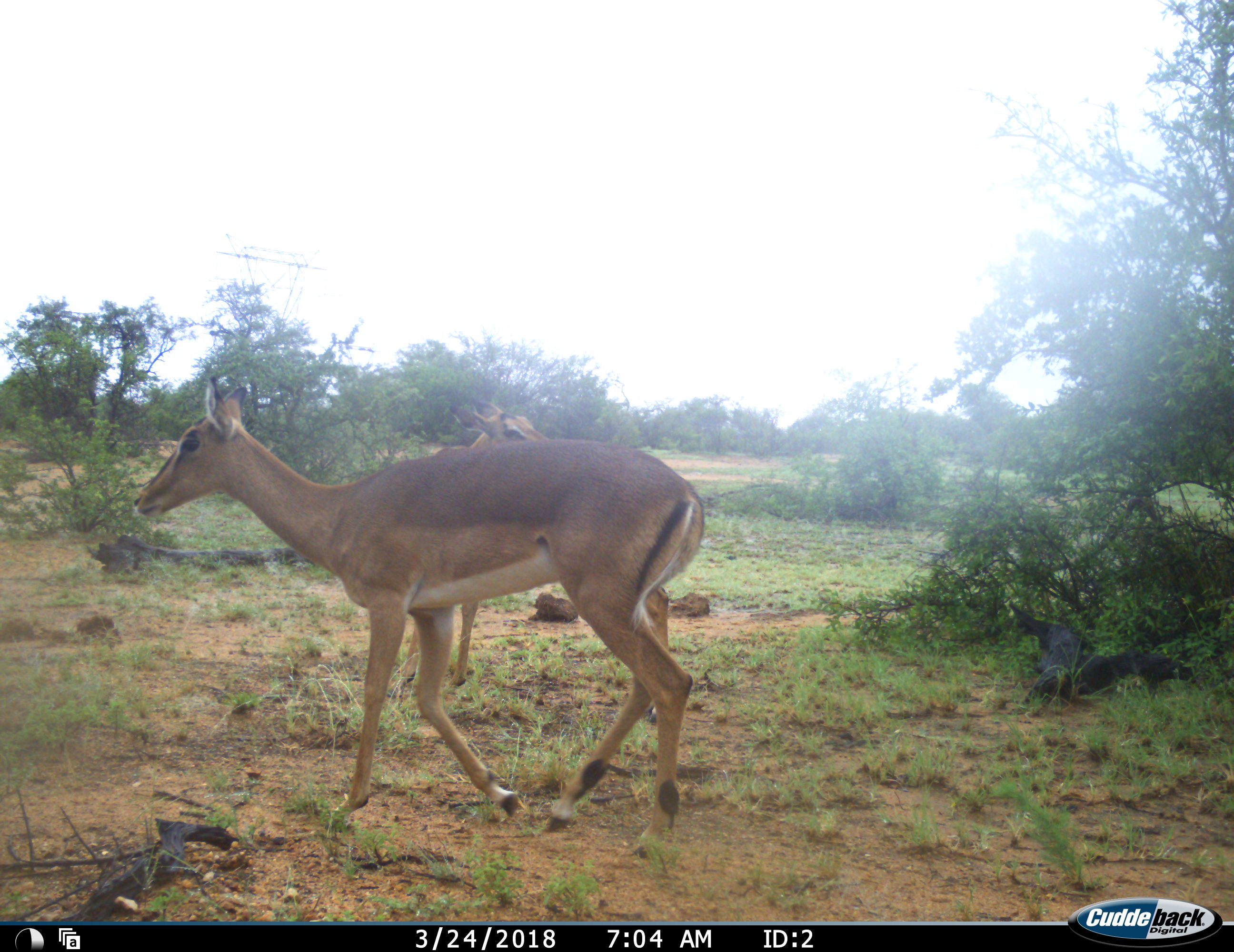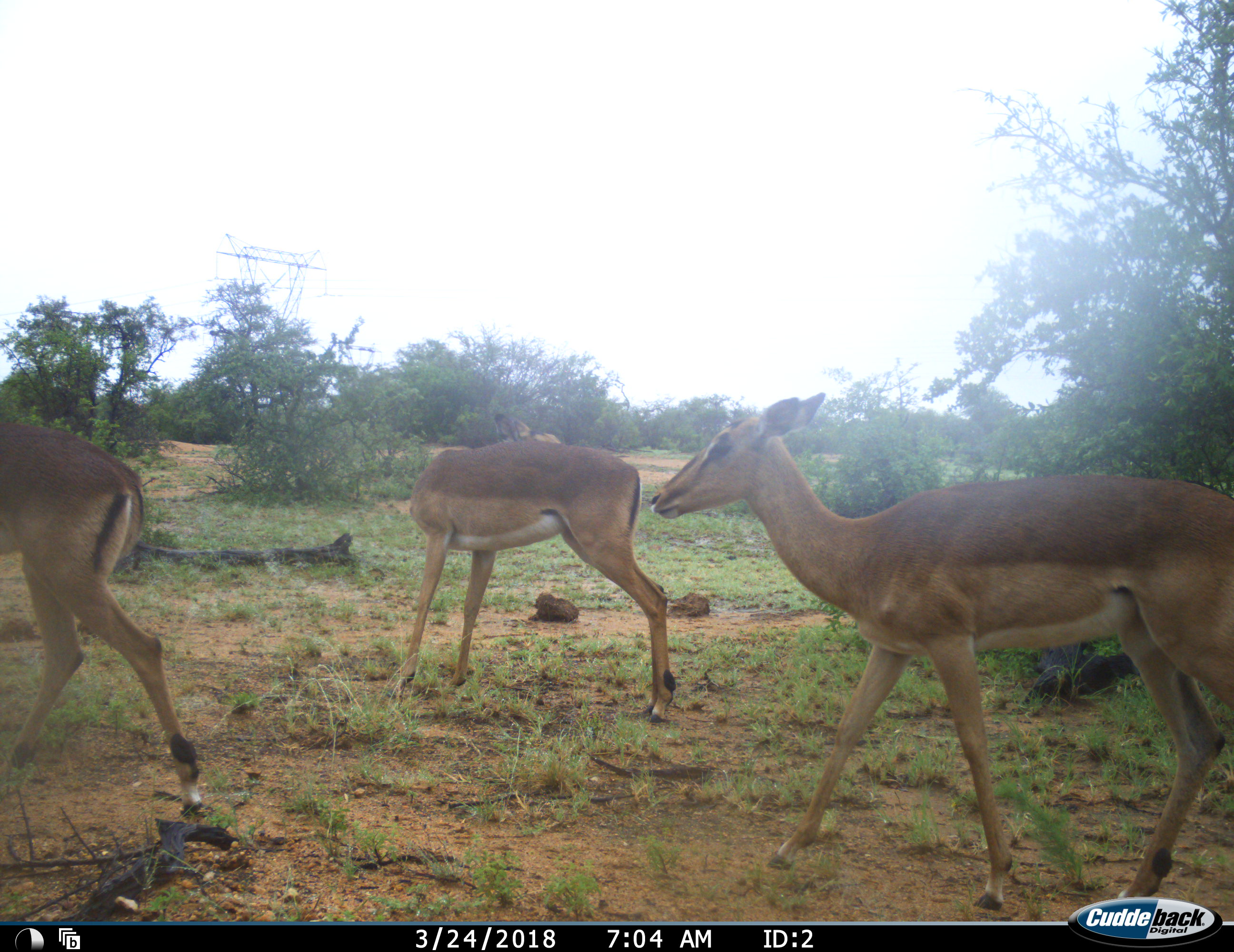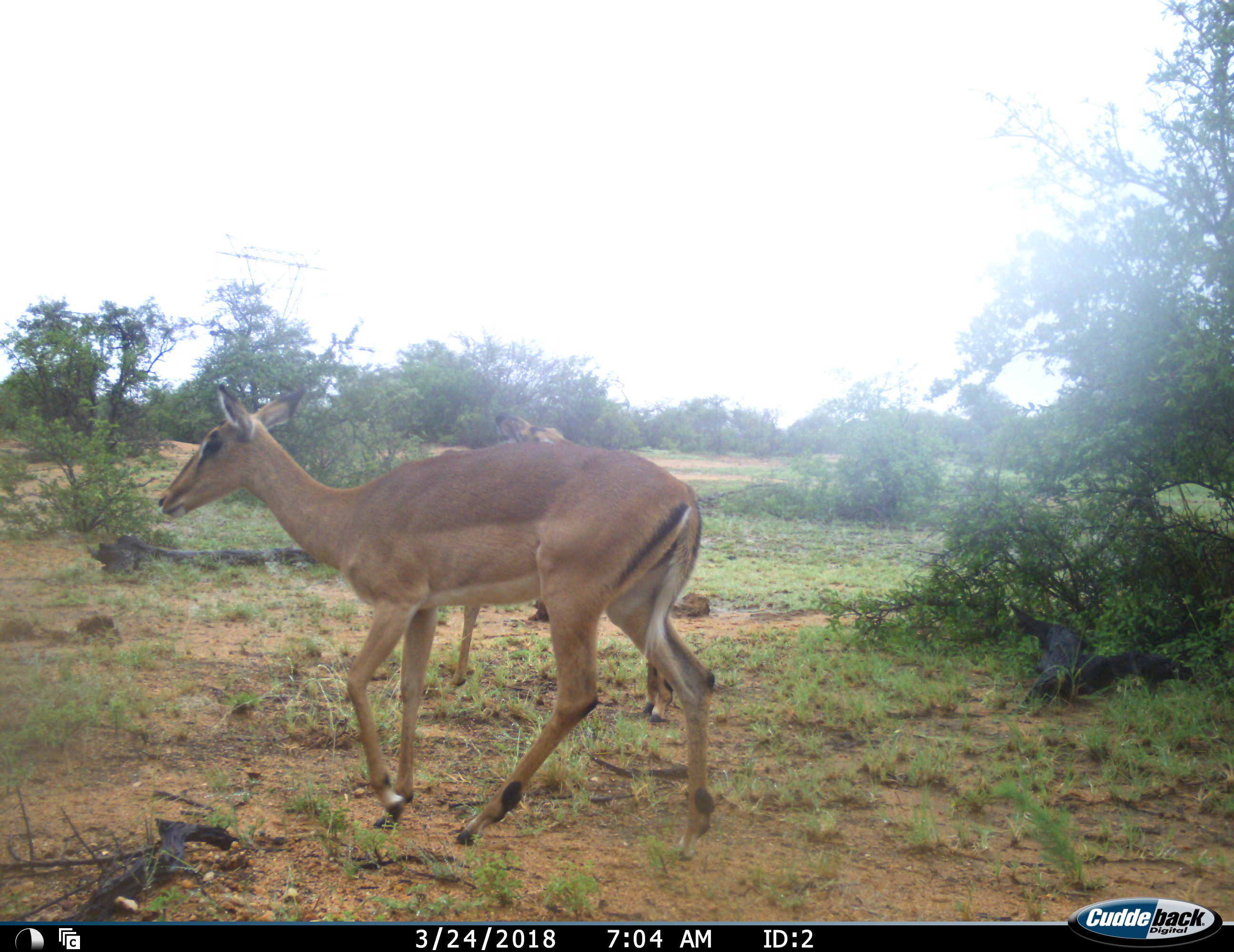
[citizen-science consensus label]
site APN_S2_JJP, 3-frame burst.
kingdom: Animalia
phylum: Chordata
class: Mammalia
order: Artiodactyla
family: Bovidae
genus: Aepyceros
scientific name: Aepyceros melampus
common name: impala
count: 3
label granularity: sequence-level